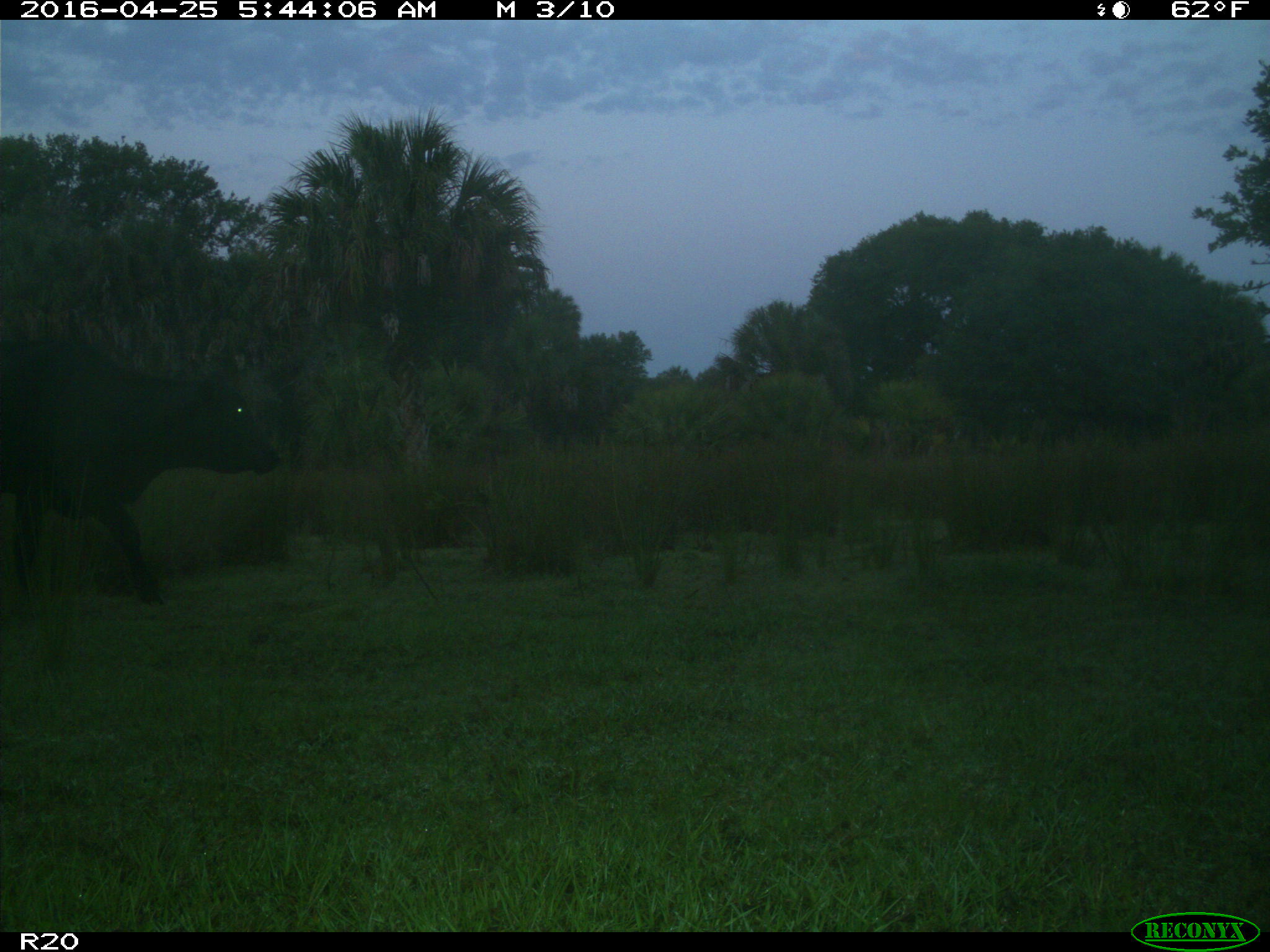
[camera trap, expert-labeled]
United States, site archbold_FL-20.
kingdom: Animalia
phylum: Chordata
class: Mammalia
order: Artiodactyla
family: Bovidae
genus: Bos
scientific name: Bos taurus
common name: domestic cow